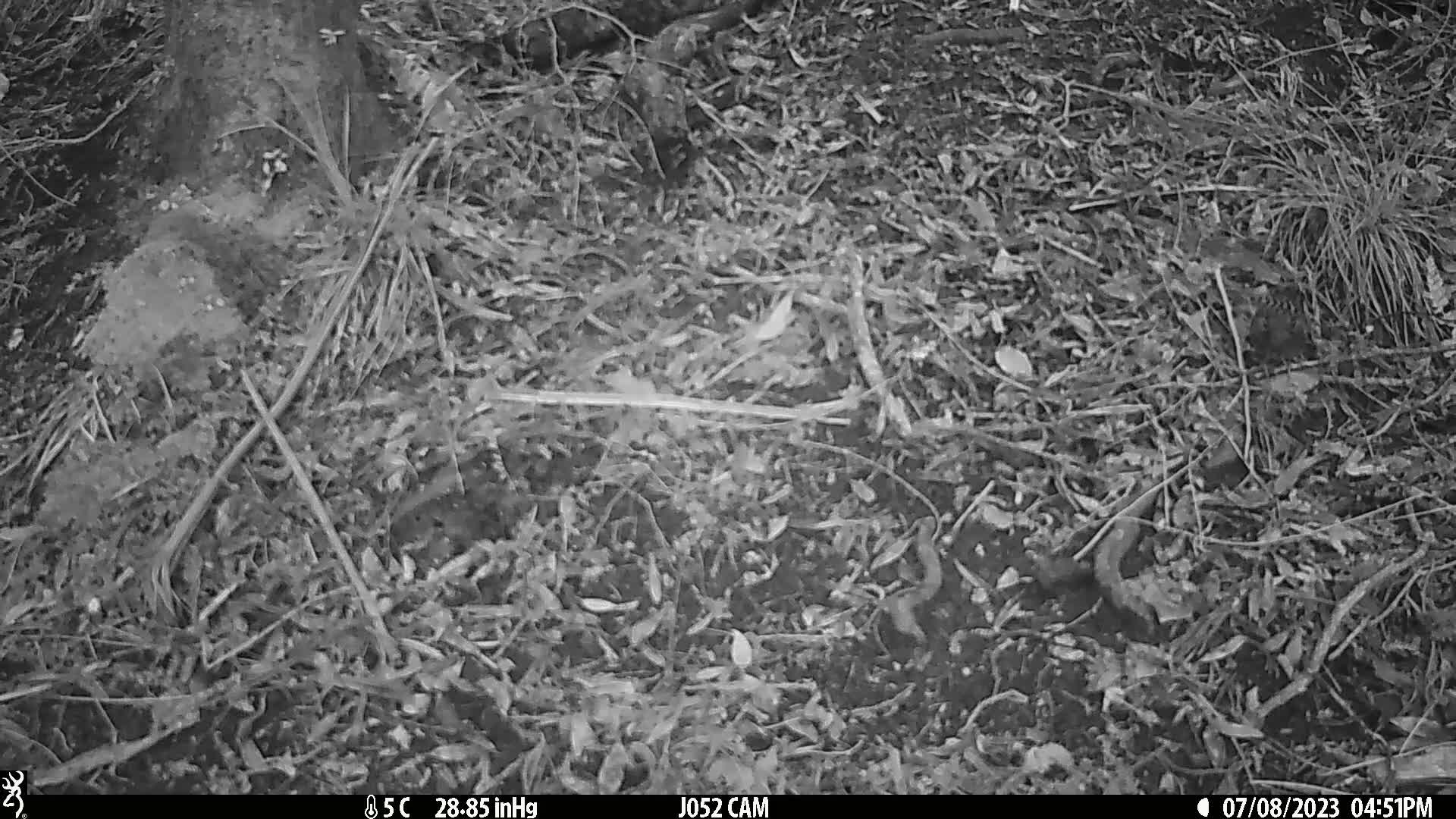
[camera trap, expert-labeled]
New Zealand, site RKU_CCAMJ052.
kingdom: Animalia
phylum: Chordata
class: Aves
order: Passeriformes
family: Prunellidae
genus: Prunella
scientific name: Prunella modularis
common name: dunnock